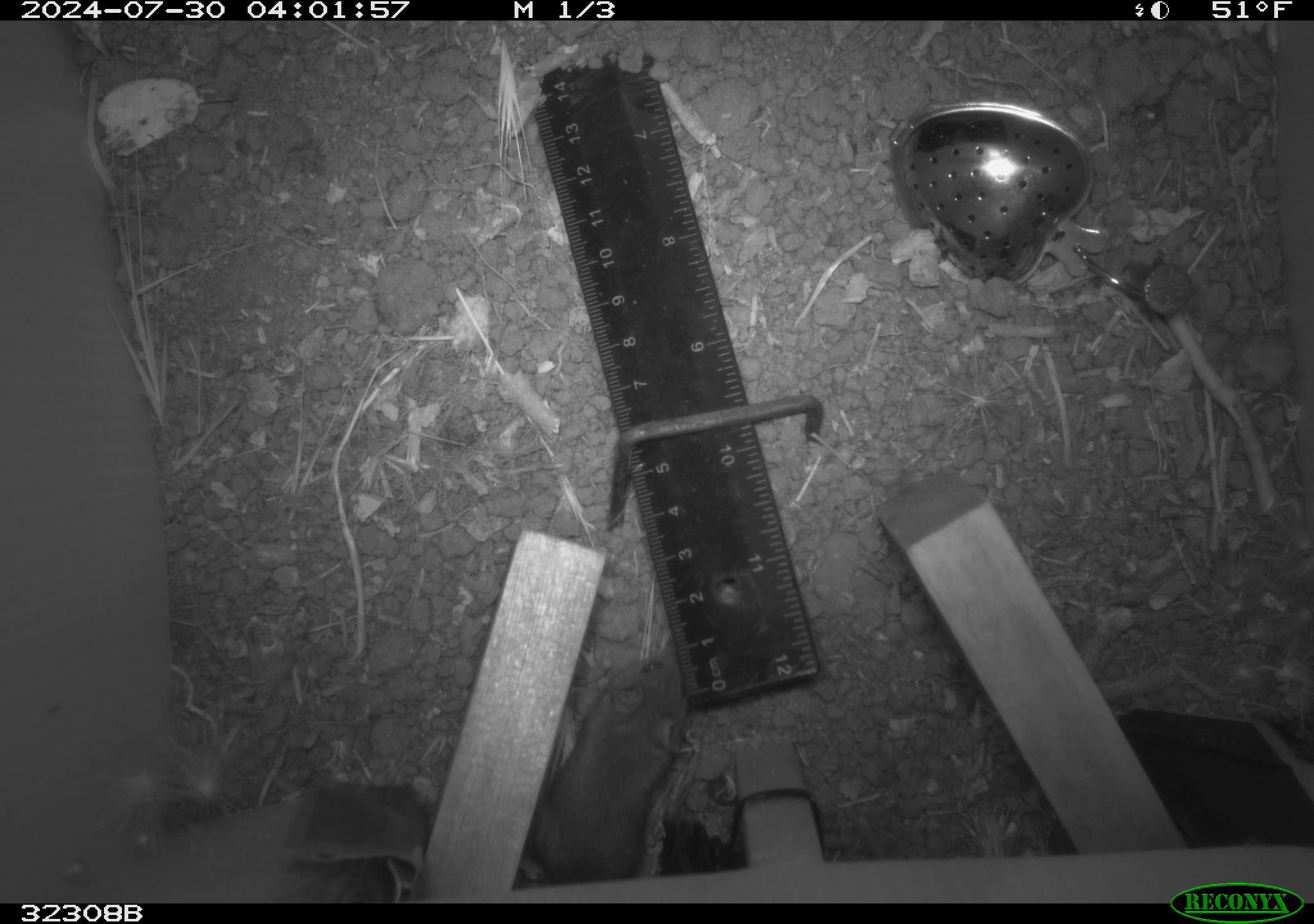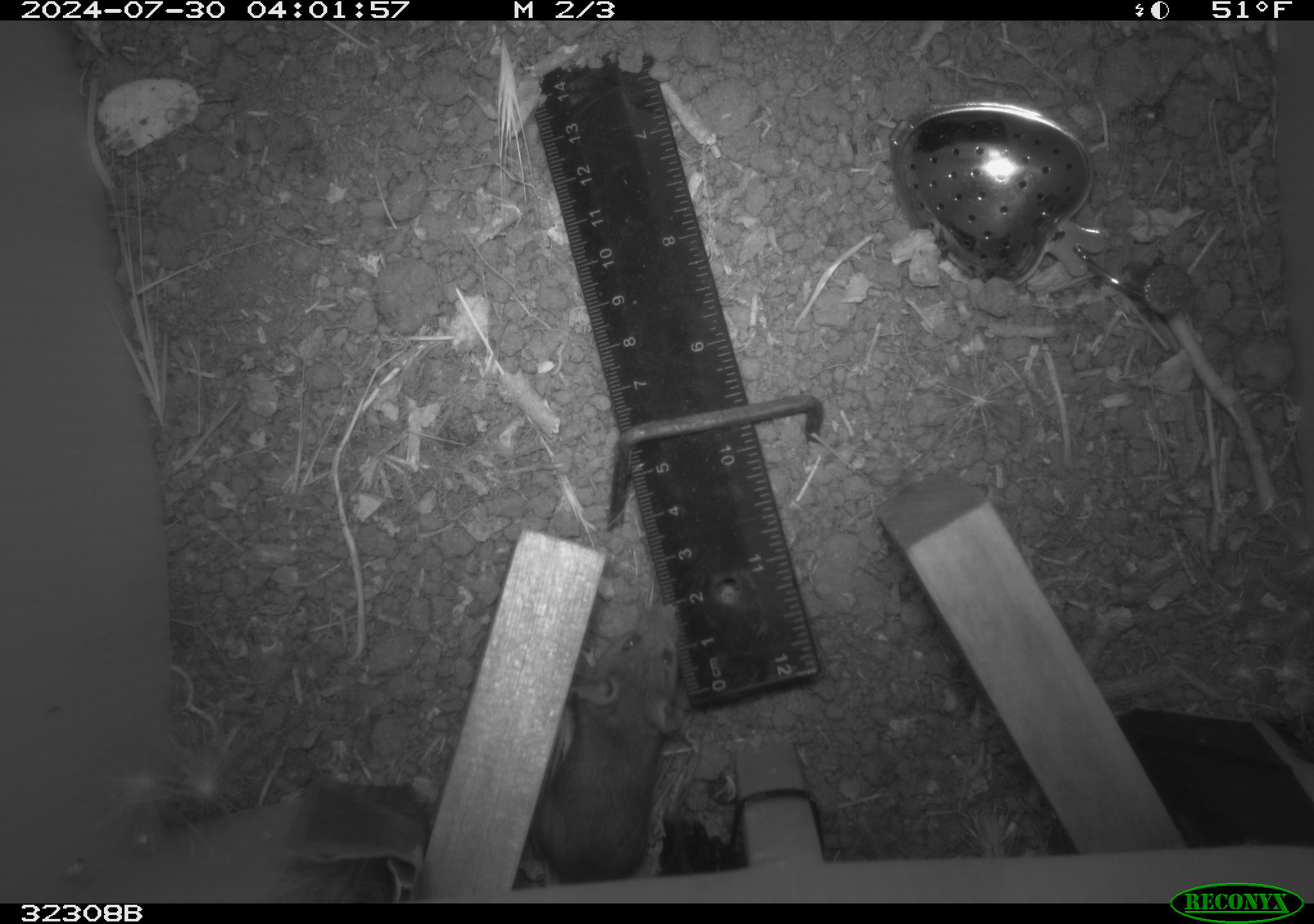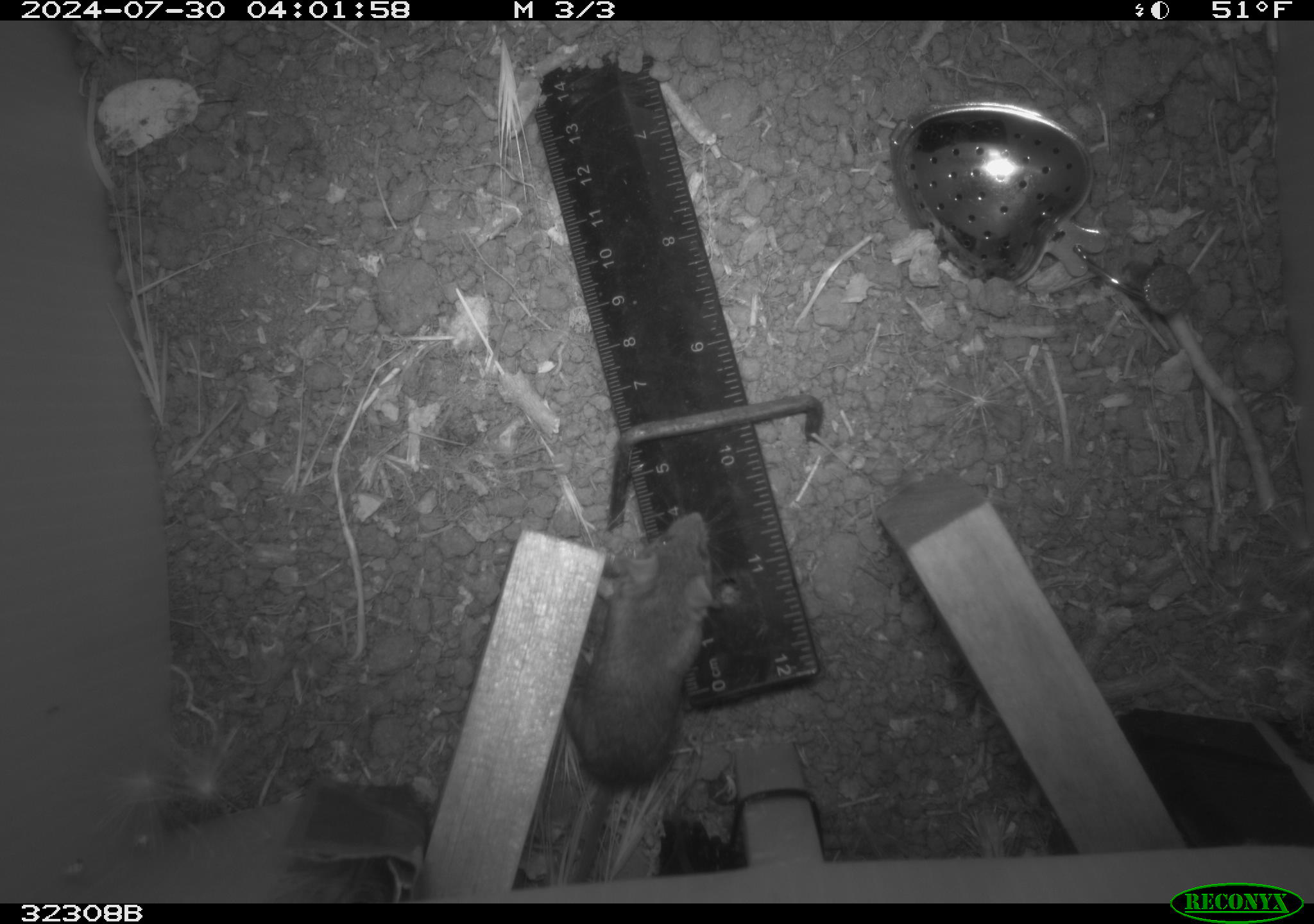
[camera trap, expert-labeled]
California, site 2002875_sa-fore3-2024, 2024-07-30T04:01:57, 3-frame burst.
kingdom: Animalia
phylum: Chordata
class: Mammalia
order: Rodentia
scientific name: Rodentia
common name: mouse species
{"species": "mouse species (Rodentia)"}